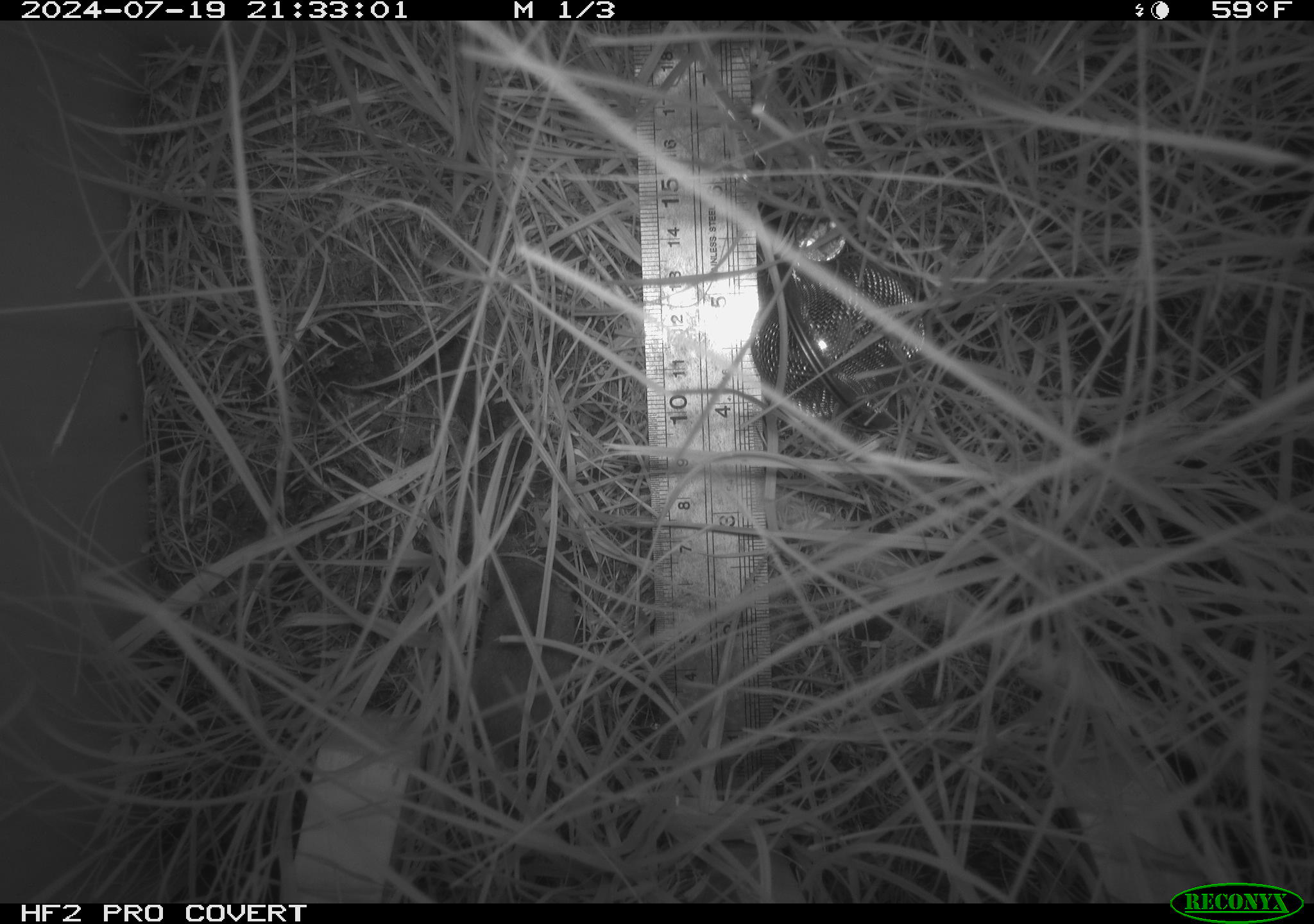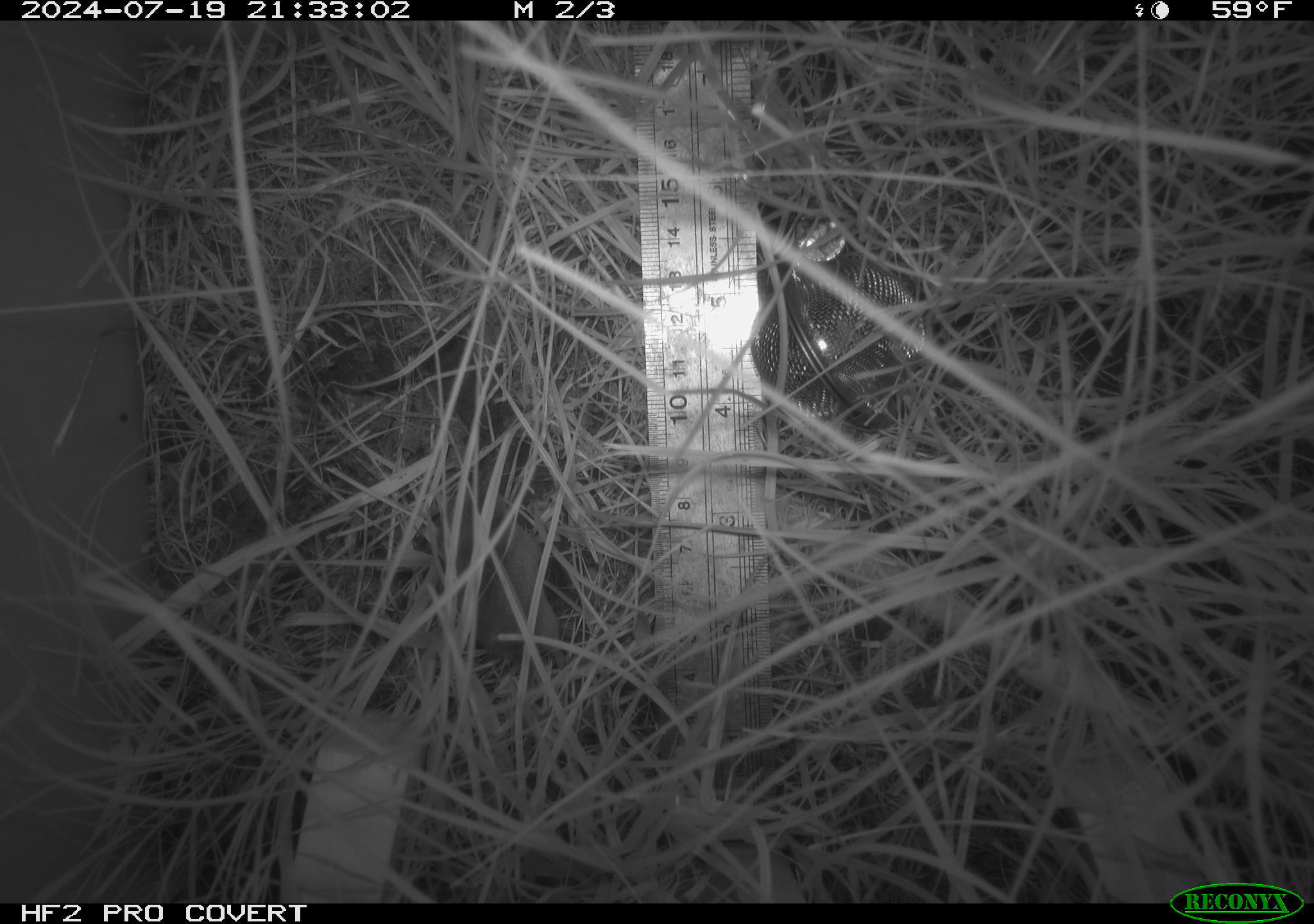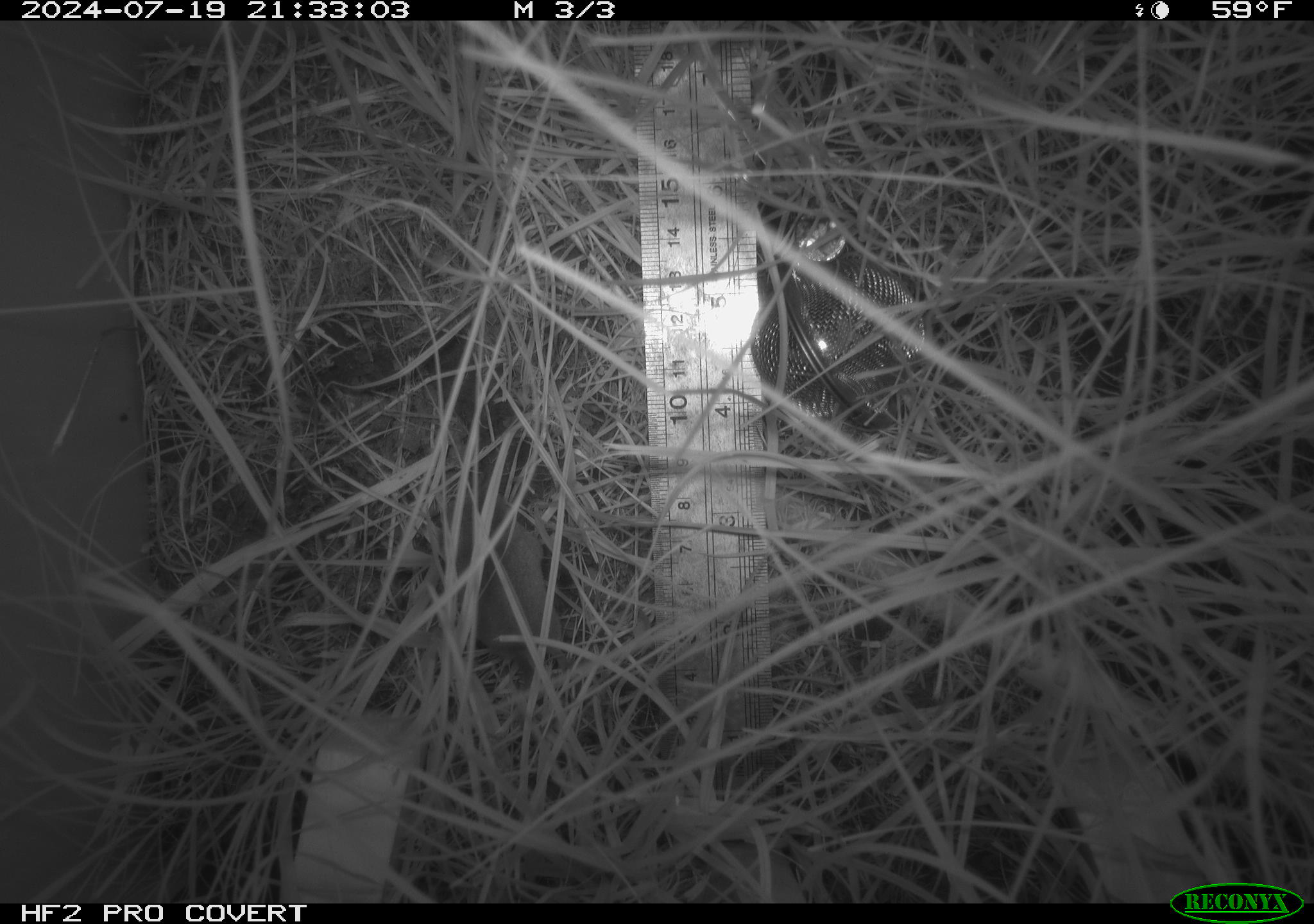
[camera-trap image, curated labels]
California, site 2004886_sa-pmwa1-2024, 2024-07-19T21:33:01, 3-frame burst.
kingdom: Animalia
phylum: Chordata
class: Mammalia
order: Eulipotyphla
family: Soricidae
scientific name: Soricidae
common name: shrews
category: soricidae family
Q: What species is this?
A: Soricidae family (shrews) (Soricidae).